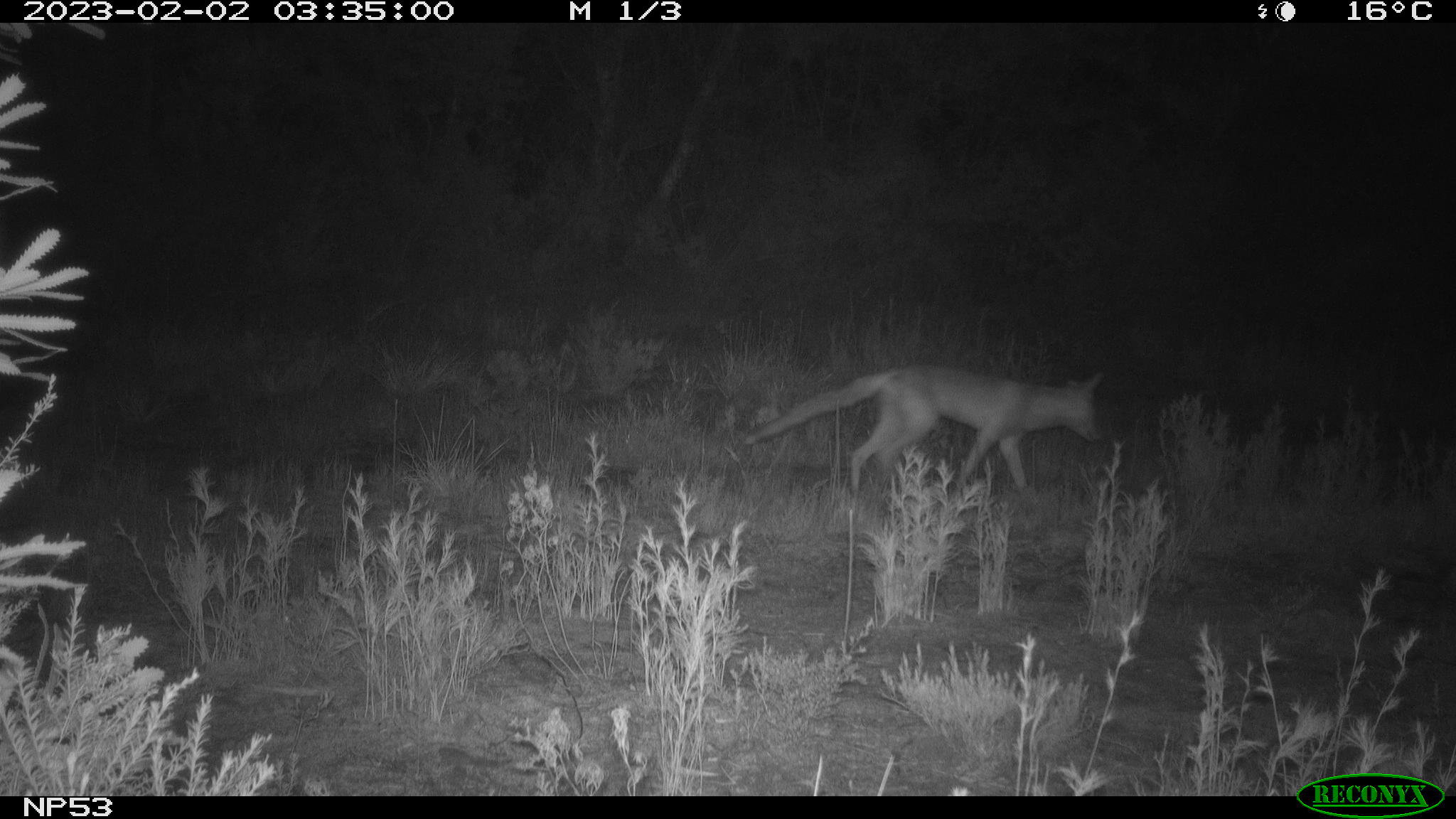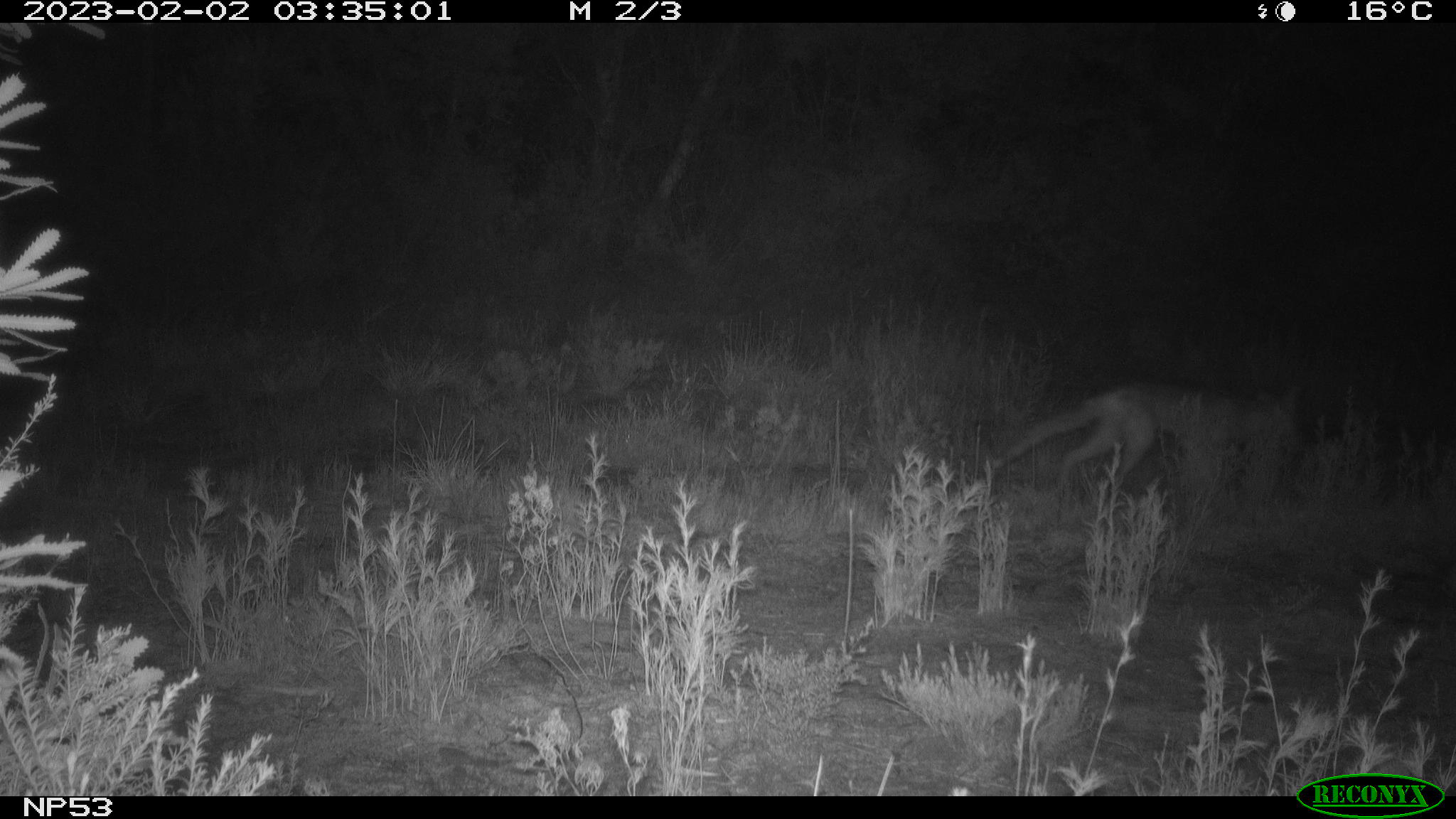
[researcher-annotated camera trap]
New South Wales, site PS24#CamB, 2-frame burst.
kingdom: Animalia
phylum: Chordata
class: Mammalia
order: Carnivora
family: Canidae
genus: Vulpes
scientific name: Vulpes vulpes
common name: red fox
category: fox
Fox (red fox) (Vulpes vulpes).